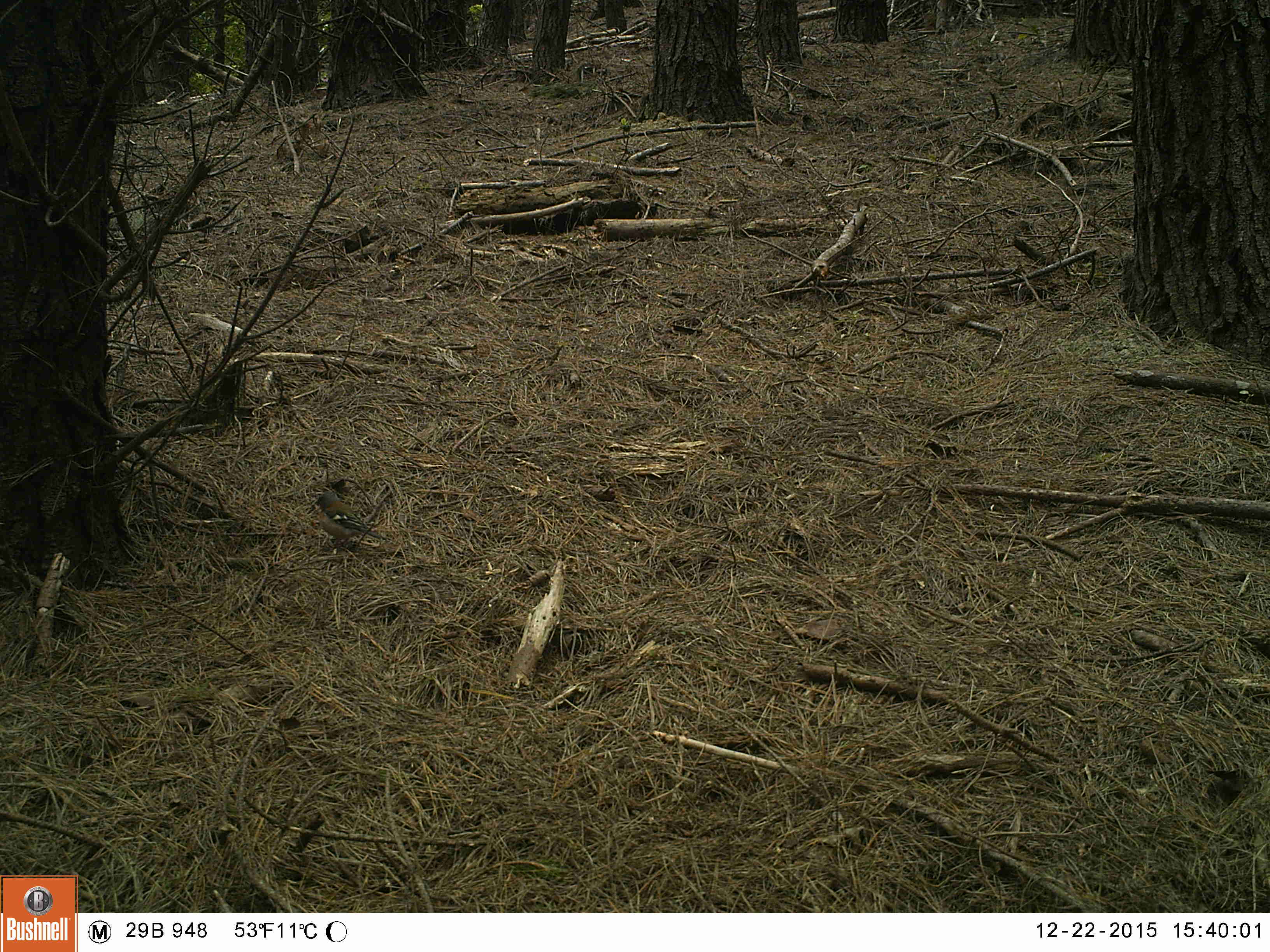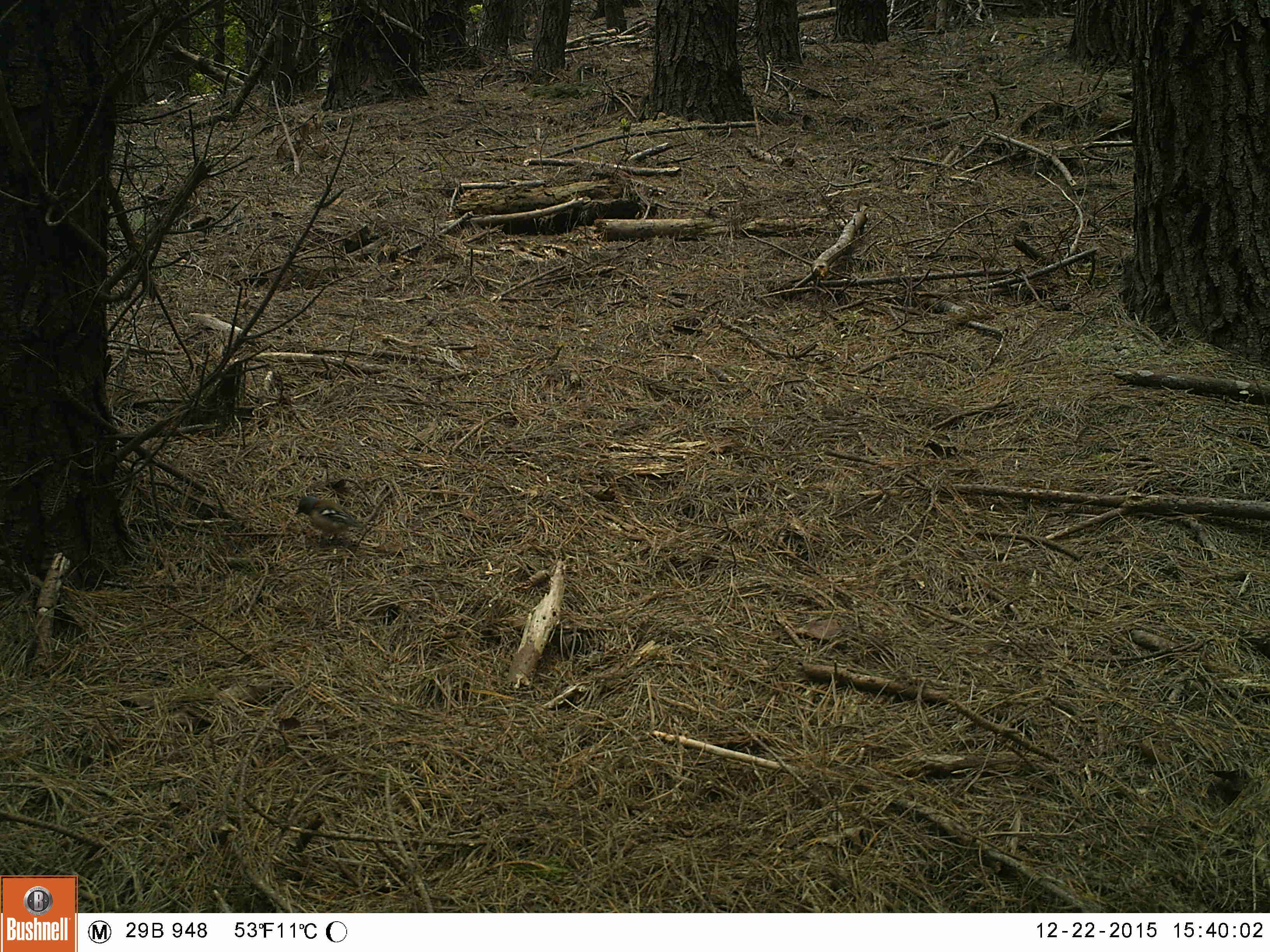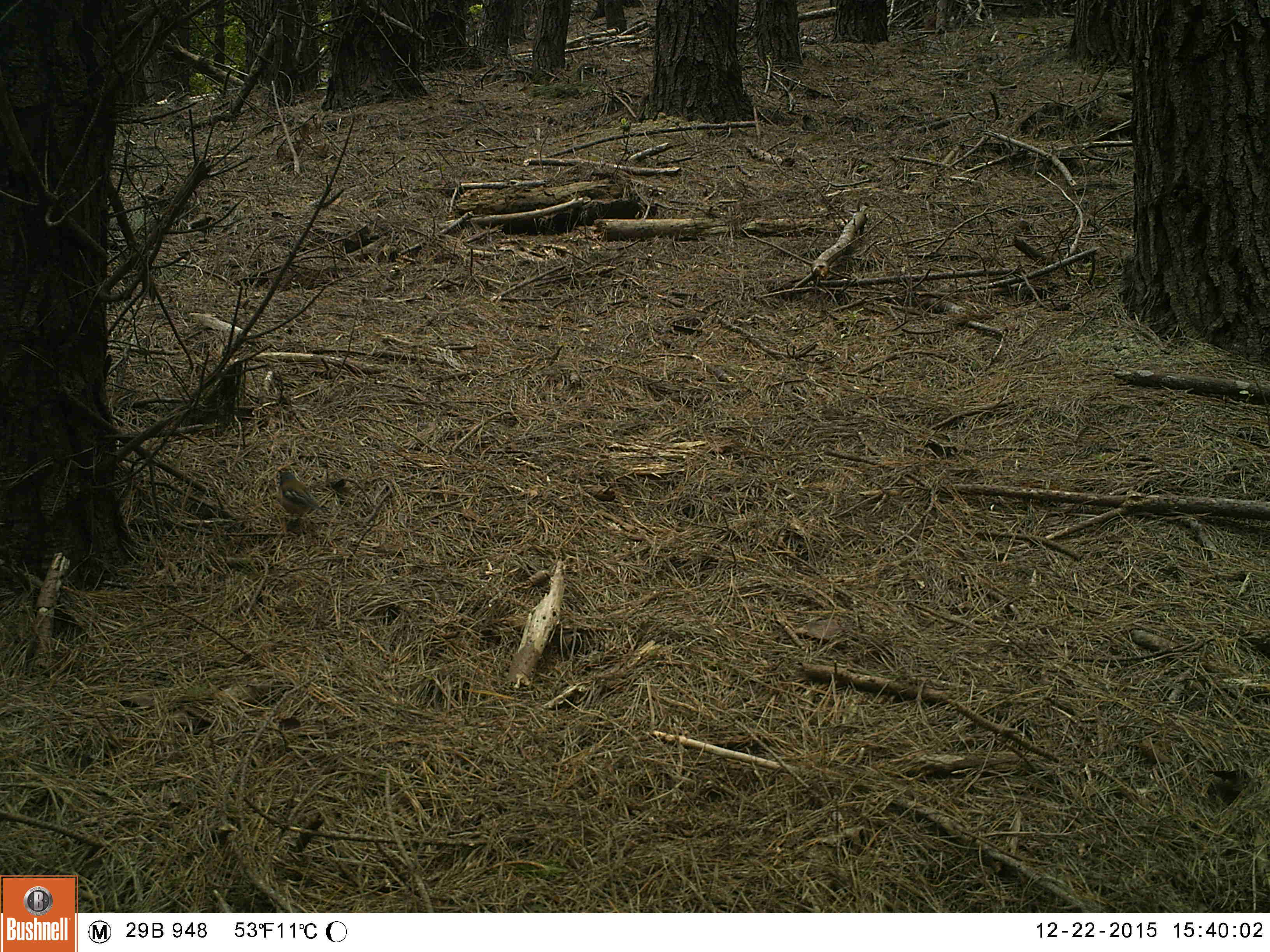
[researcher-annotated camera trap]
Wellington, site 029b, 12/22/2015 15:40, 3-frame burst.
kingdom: Animalia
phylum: Chordata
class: Aves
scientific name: Aves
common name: bird